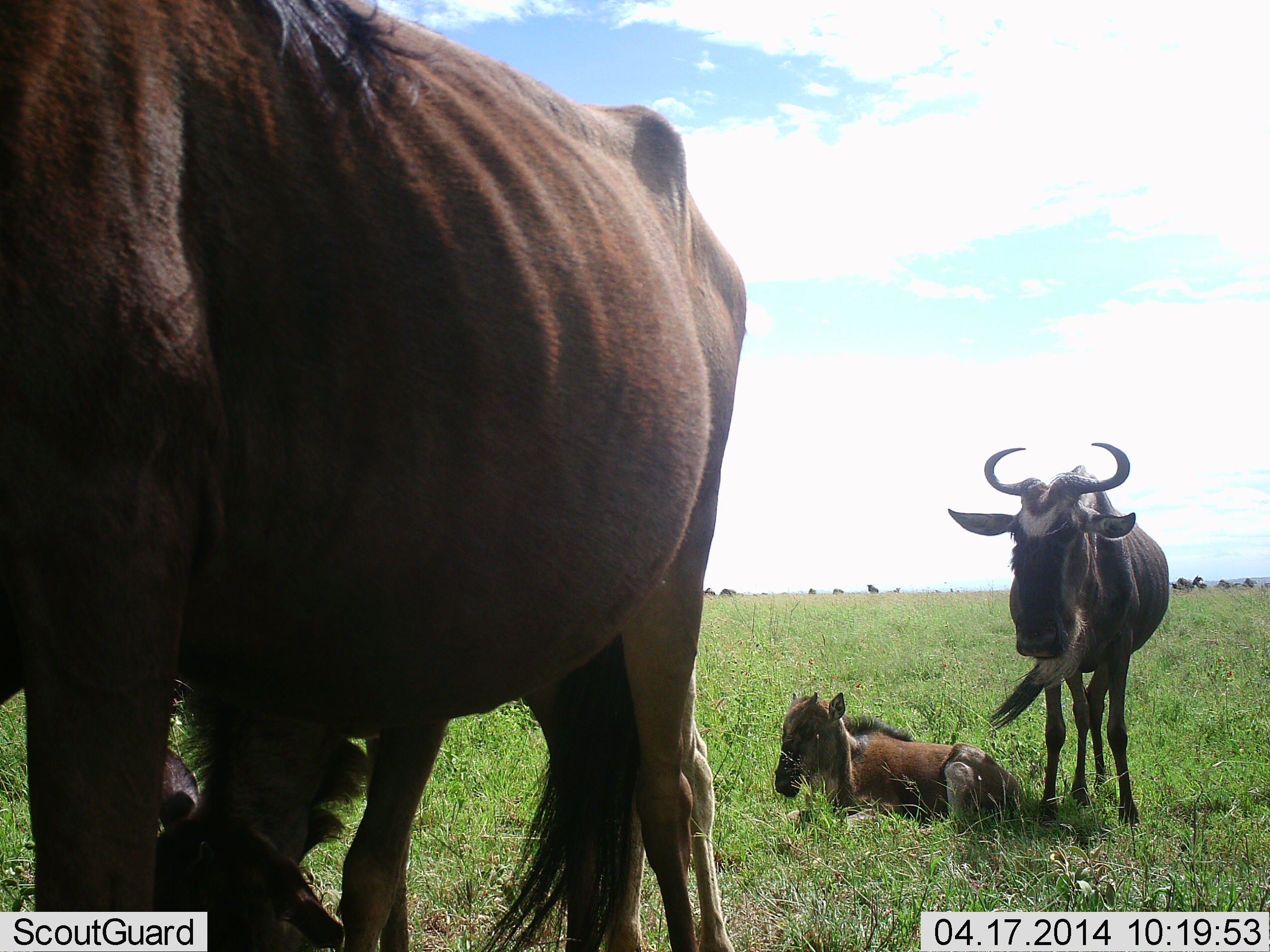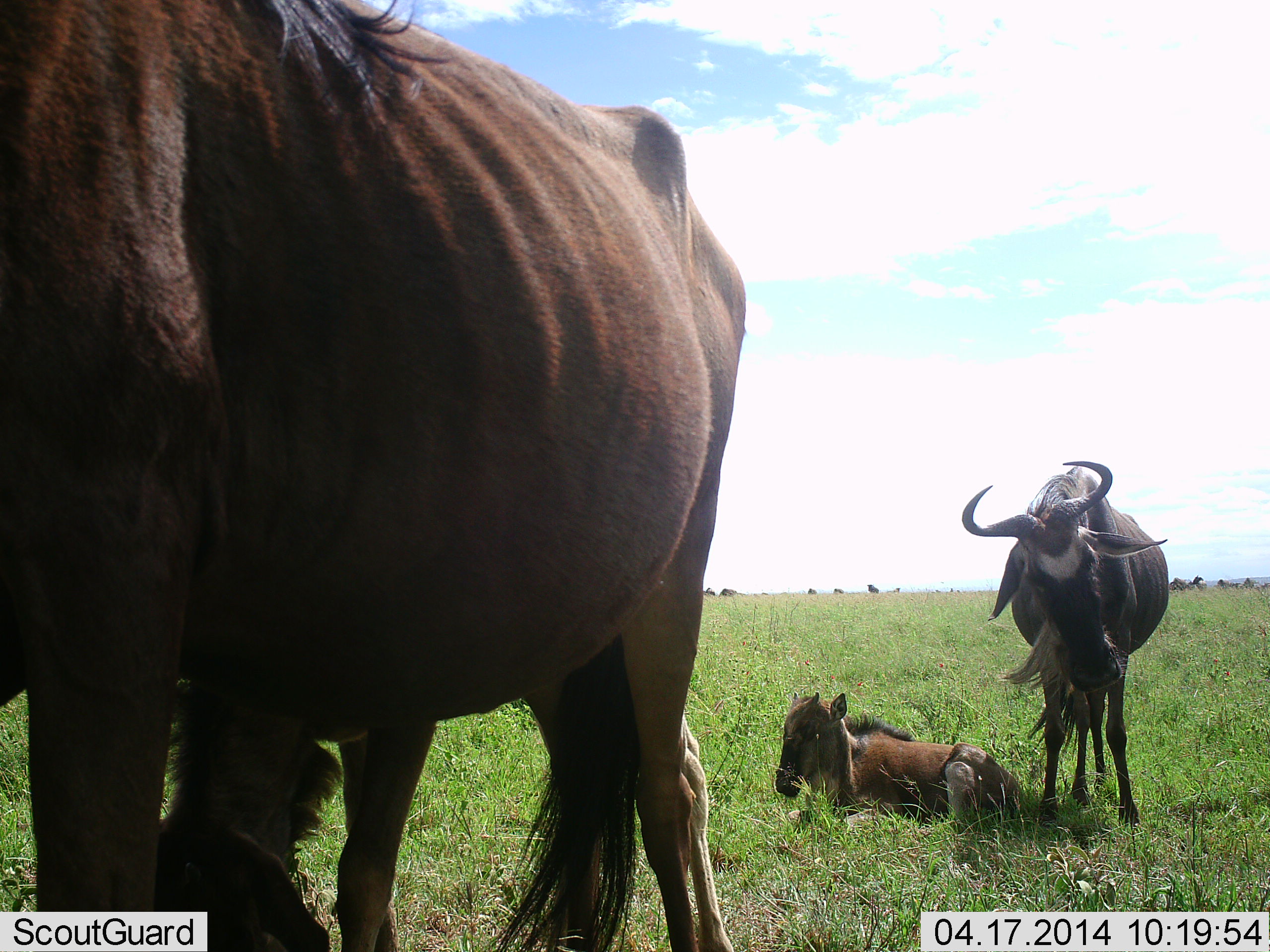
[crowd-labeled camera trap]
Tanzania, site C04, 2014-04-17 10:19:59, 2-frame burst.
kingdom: Animalia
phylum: Chordata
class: Mammalia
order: Artiodactyla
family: Bovidae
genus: Connochaetes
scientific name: Connochaetes taurinus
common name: blue wildebeest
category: wildebeest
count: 11-50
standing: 90%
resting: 100%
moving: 10%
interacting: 0%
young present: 80%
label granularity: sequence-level